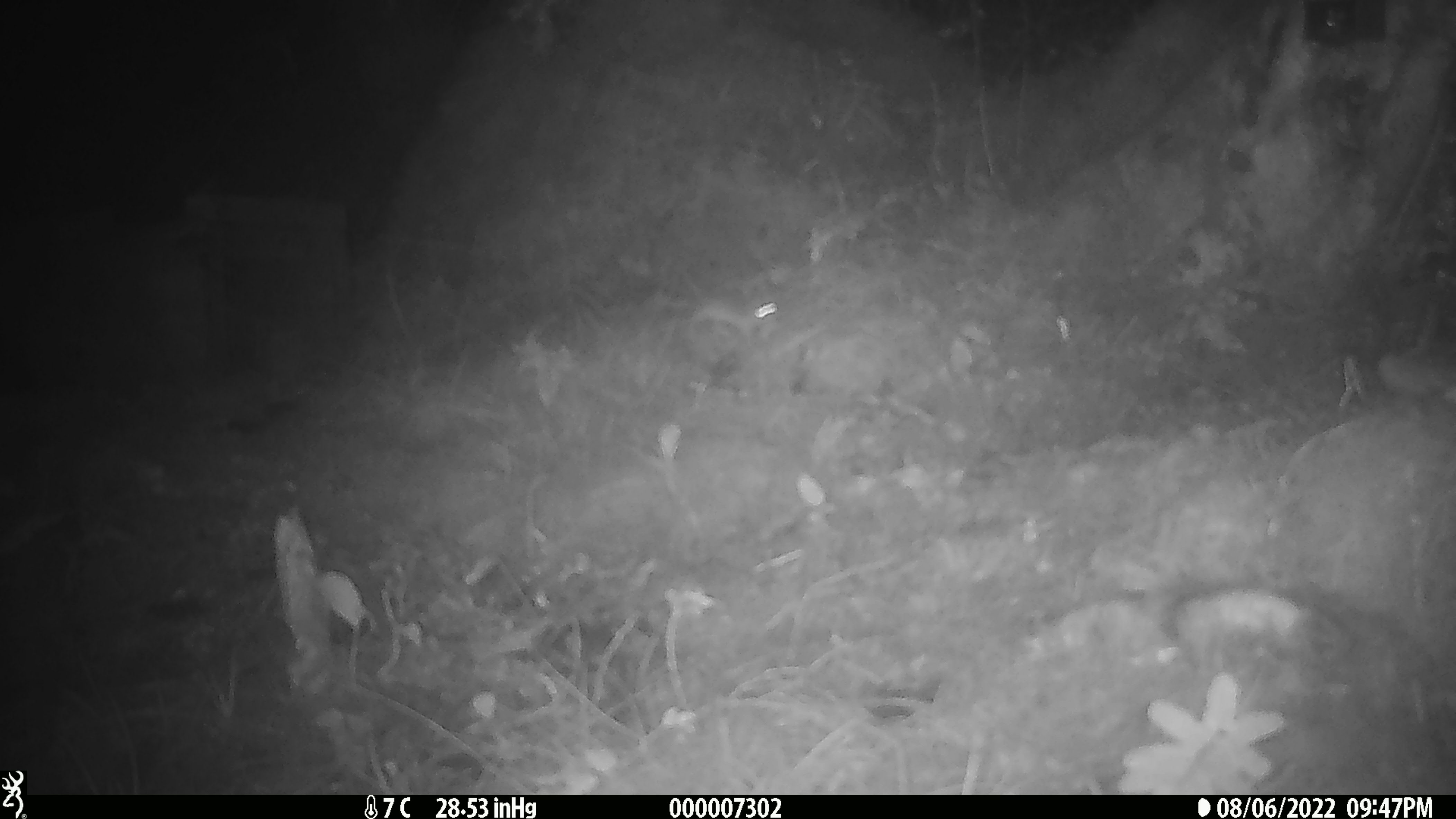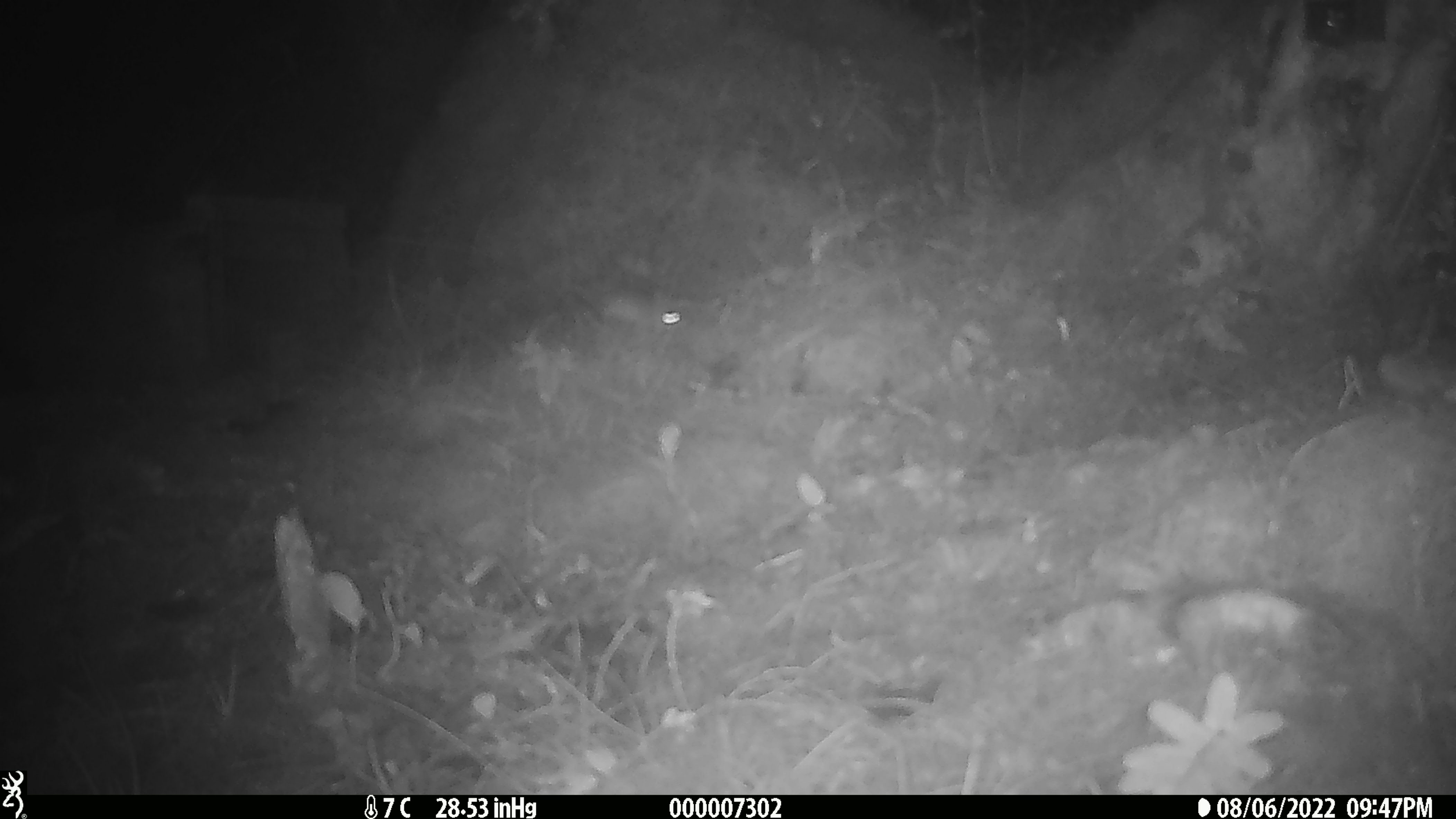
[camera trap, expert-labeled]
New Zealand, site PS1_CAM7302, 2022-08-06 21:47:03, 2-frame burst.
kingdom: Animalia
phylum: Chordata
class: Mammalia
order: Rodentia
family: Muridae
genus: Mus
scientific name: Mus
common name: mouse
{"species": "mouse (Mus)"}